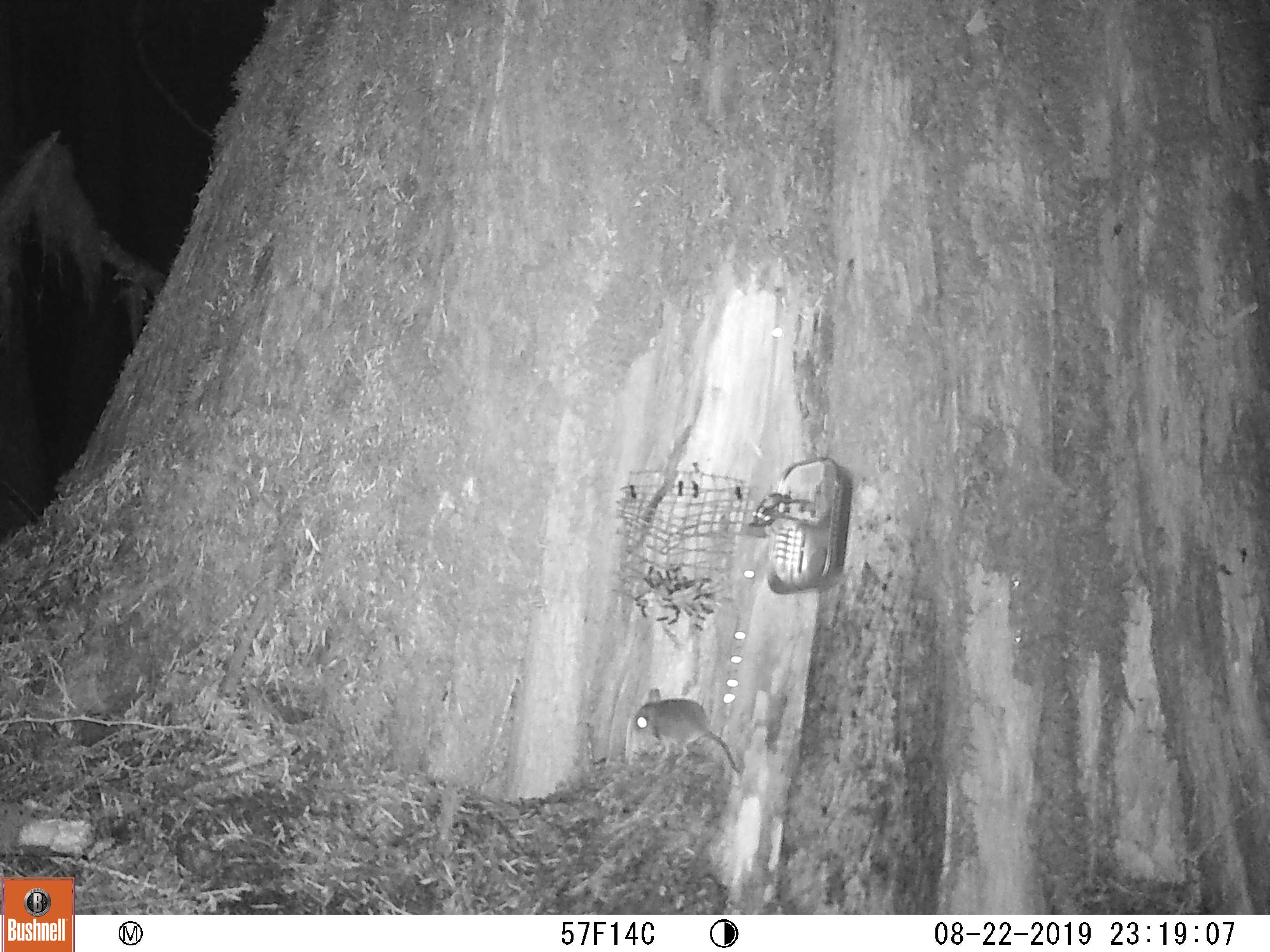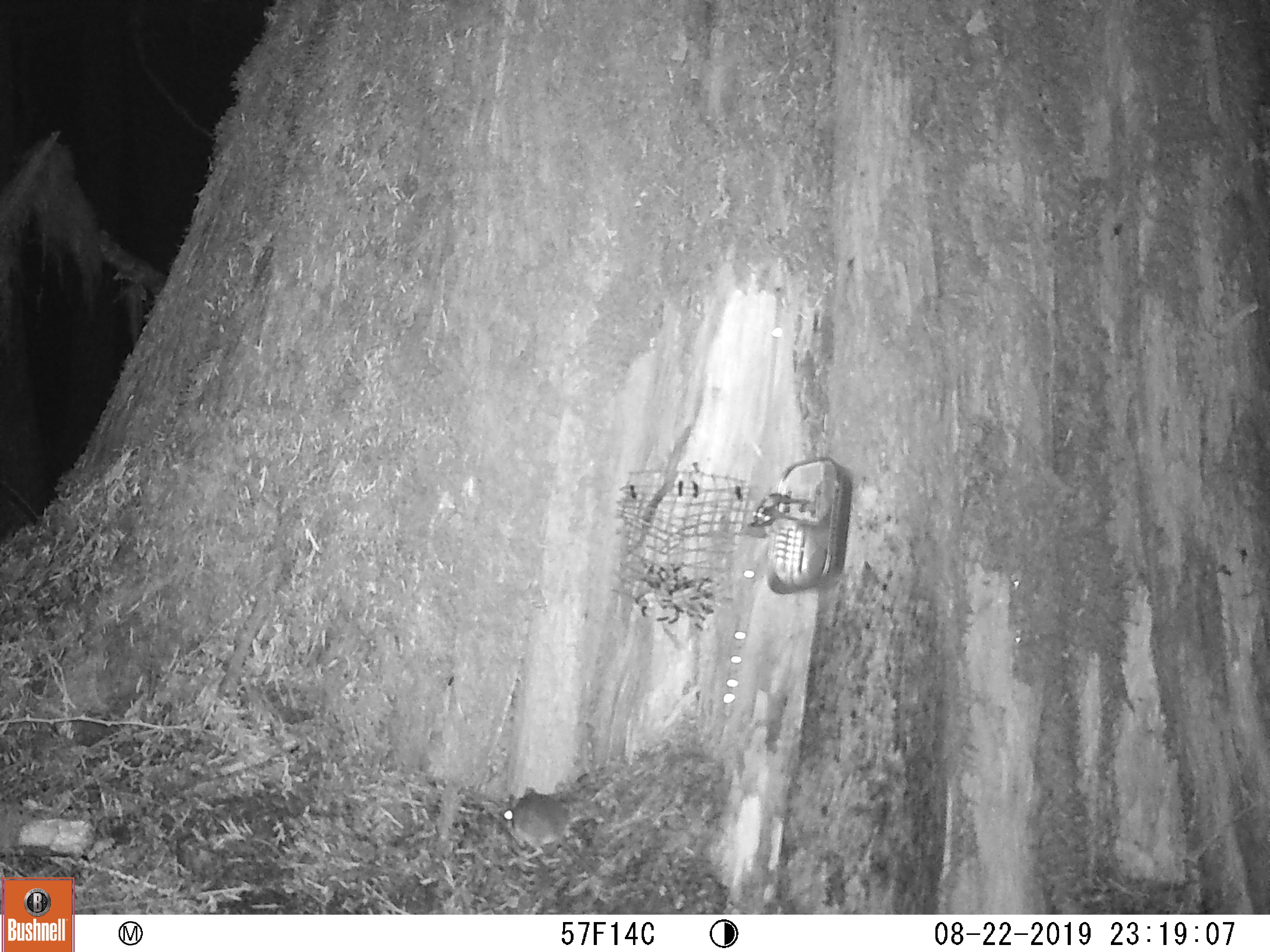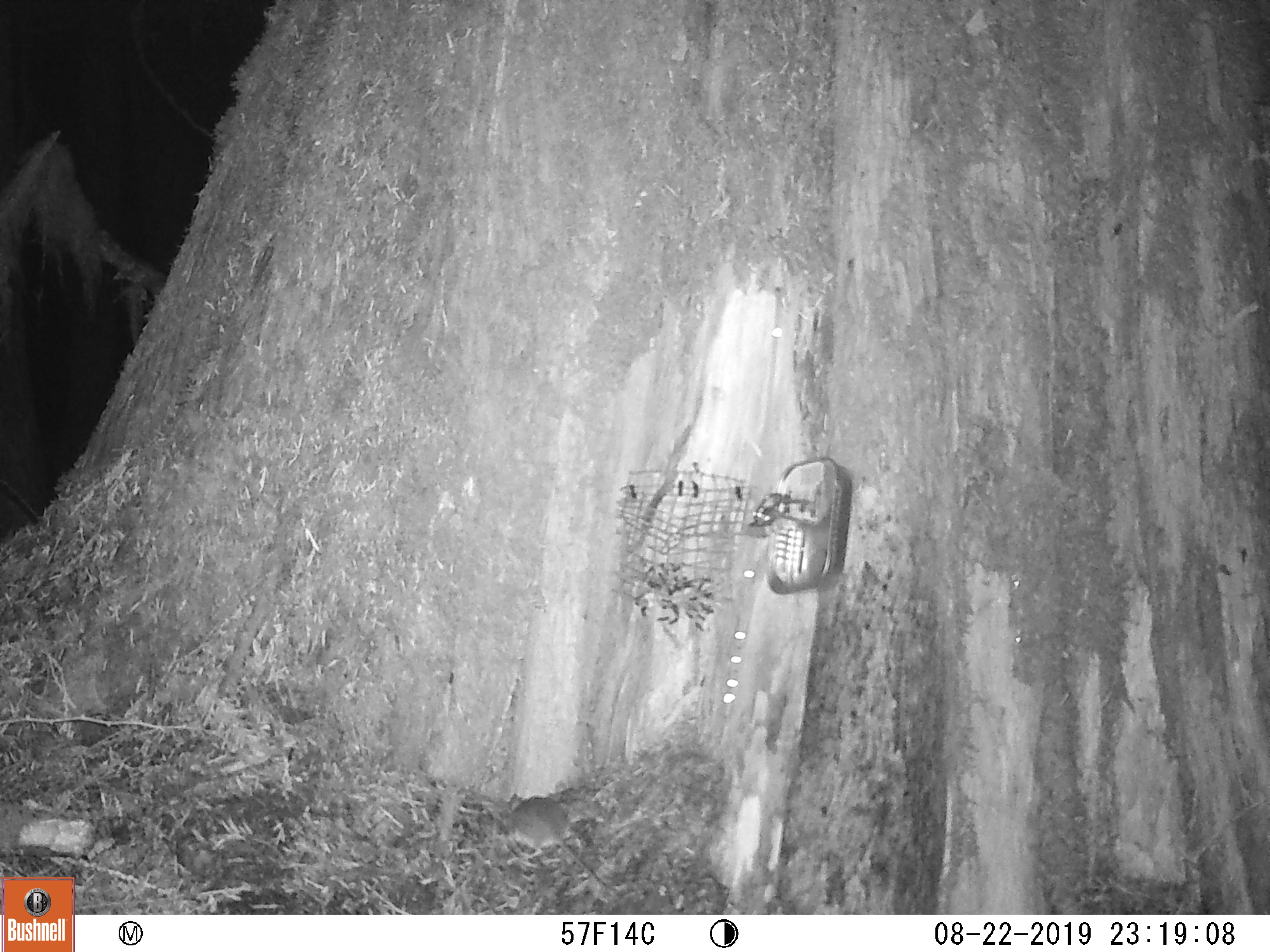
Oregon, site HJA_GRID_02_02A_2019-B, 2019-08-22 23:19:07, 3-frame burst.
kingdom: Animalia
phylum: Chordata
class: Mammalia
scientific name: Mammalia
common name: small mammal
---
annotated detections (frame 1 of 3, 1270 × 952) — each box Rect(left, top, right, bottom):
small mammal: Rect(621, 670, 756, 794)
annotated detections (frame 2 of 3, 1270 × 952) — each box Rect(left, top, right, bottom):
small mammal: Rect(488, 771, 605, 878)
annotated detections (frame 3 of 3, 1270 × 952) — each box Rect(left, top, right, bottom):
small mammal: Rect(491, 784, 638, 906)